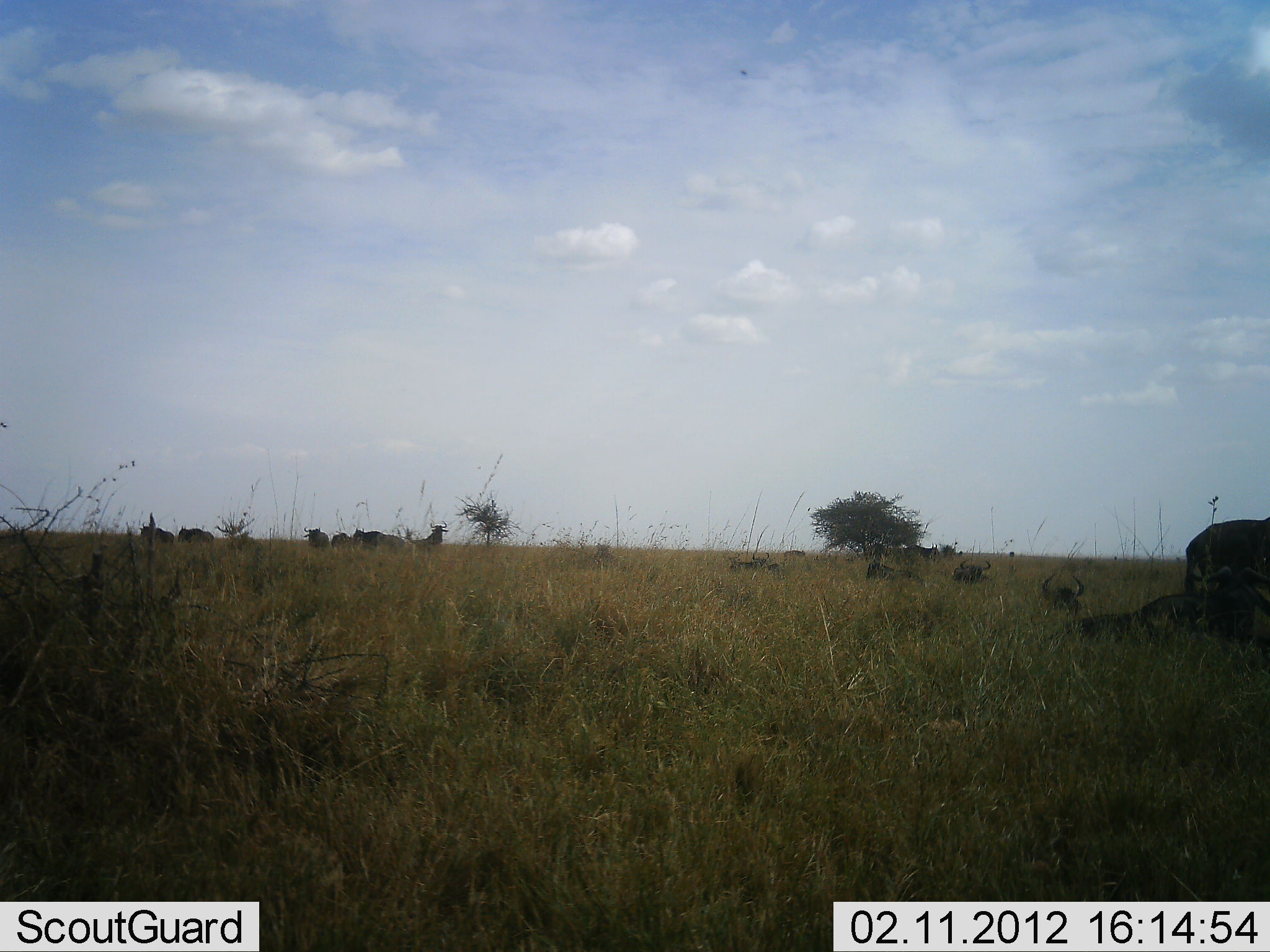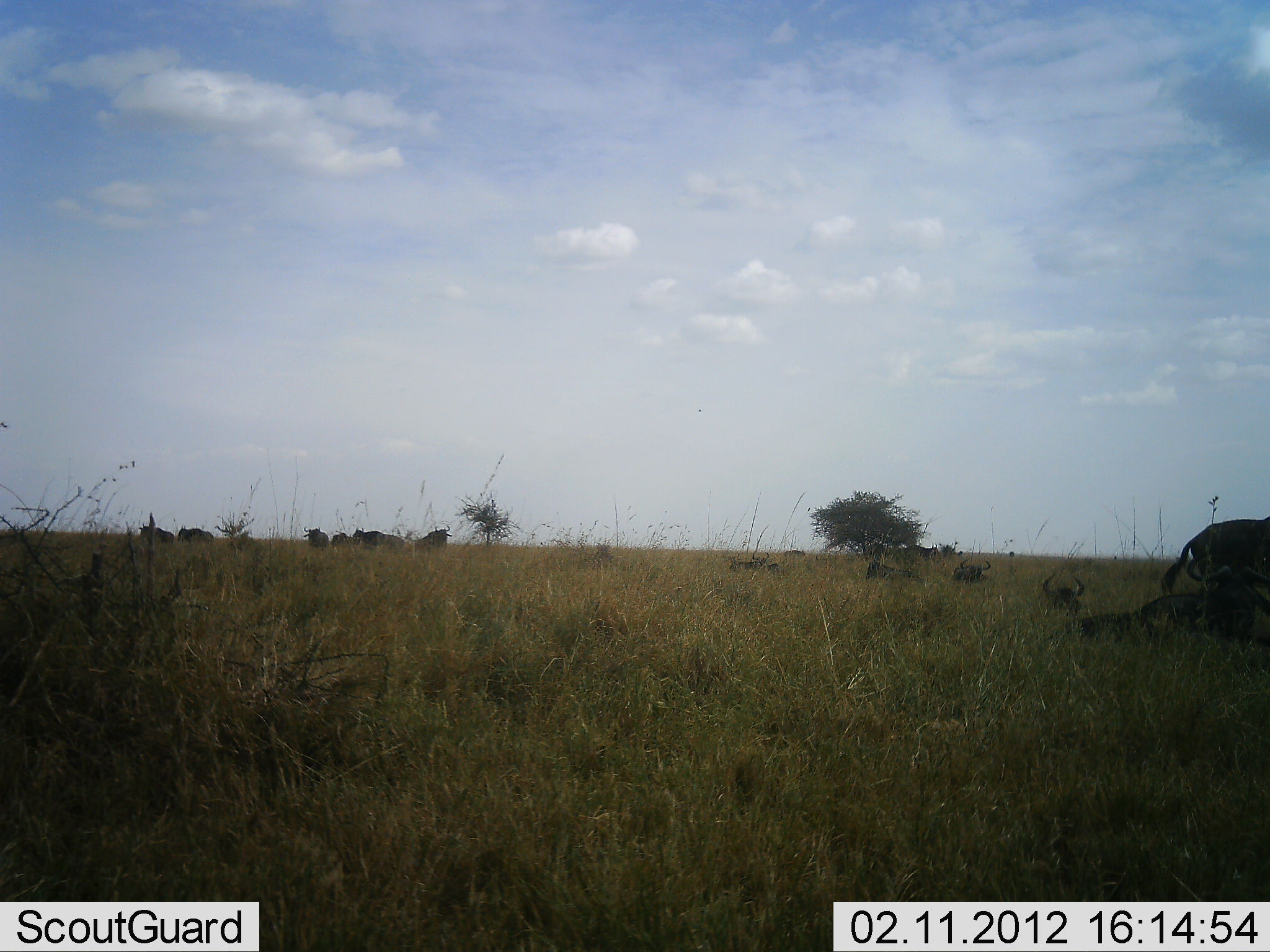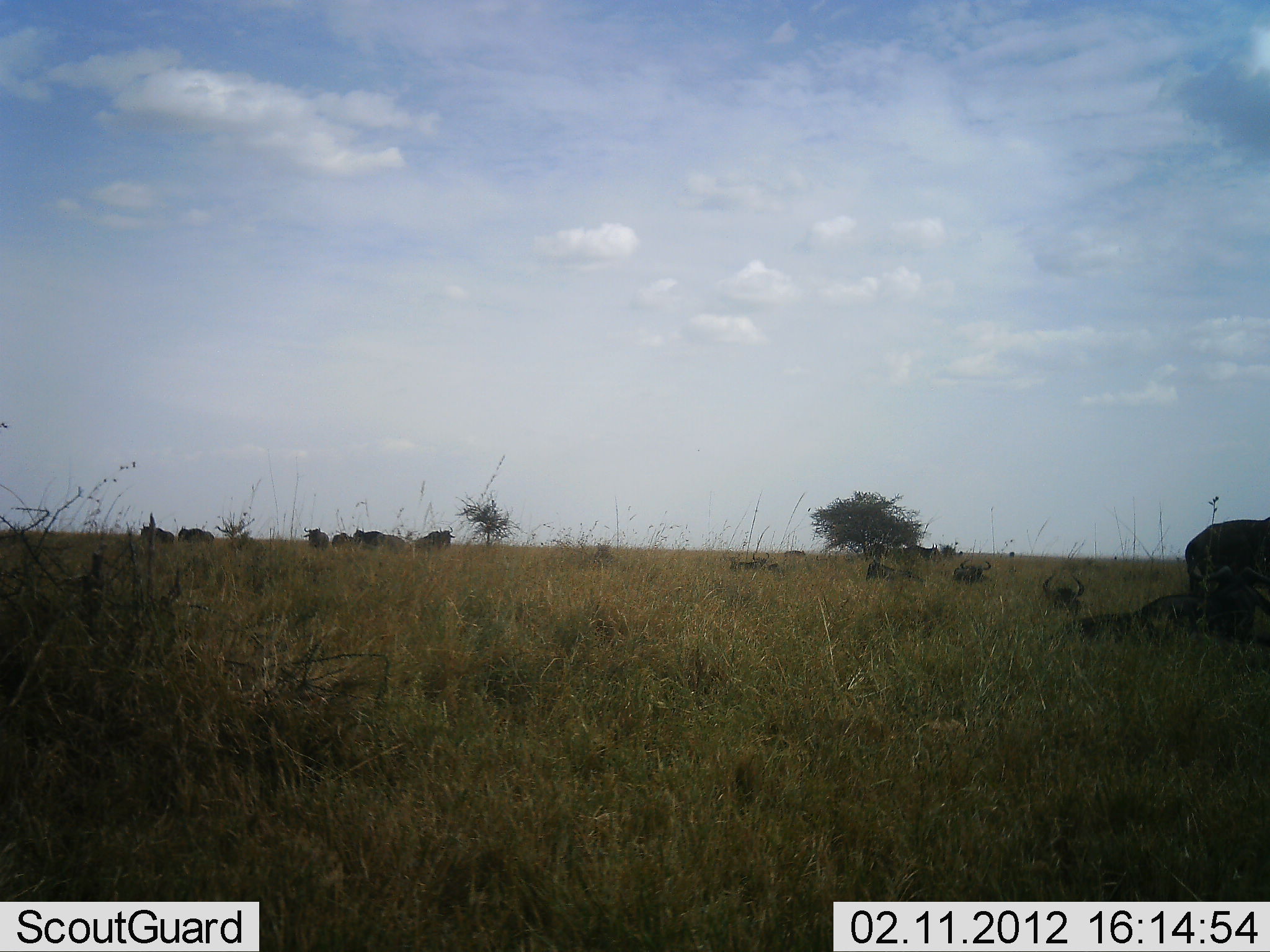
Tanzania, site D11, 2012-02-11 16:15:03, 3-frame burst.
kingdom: Animalia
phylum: Chordata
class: Mammalia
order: Artiodactyla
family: Bovidae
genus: Connochaetes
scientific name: Connochaetes taurinus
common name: blue wildebeest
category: wildebeest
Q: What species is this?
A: Wildebeest (blue wildebeest) (Connochaetes taurinus).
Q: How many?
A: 11-50.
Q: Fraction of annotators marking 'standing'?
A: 78%.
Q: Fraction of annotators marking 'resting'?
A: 78%.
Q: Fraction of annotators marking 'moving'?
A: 11%.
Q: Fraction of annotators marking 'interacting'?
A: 0%.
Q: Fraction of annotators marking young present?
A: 11%.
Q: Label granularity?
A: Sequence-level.